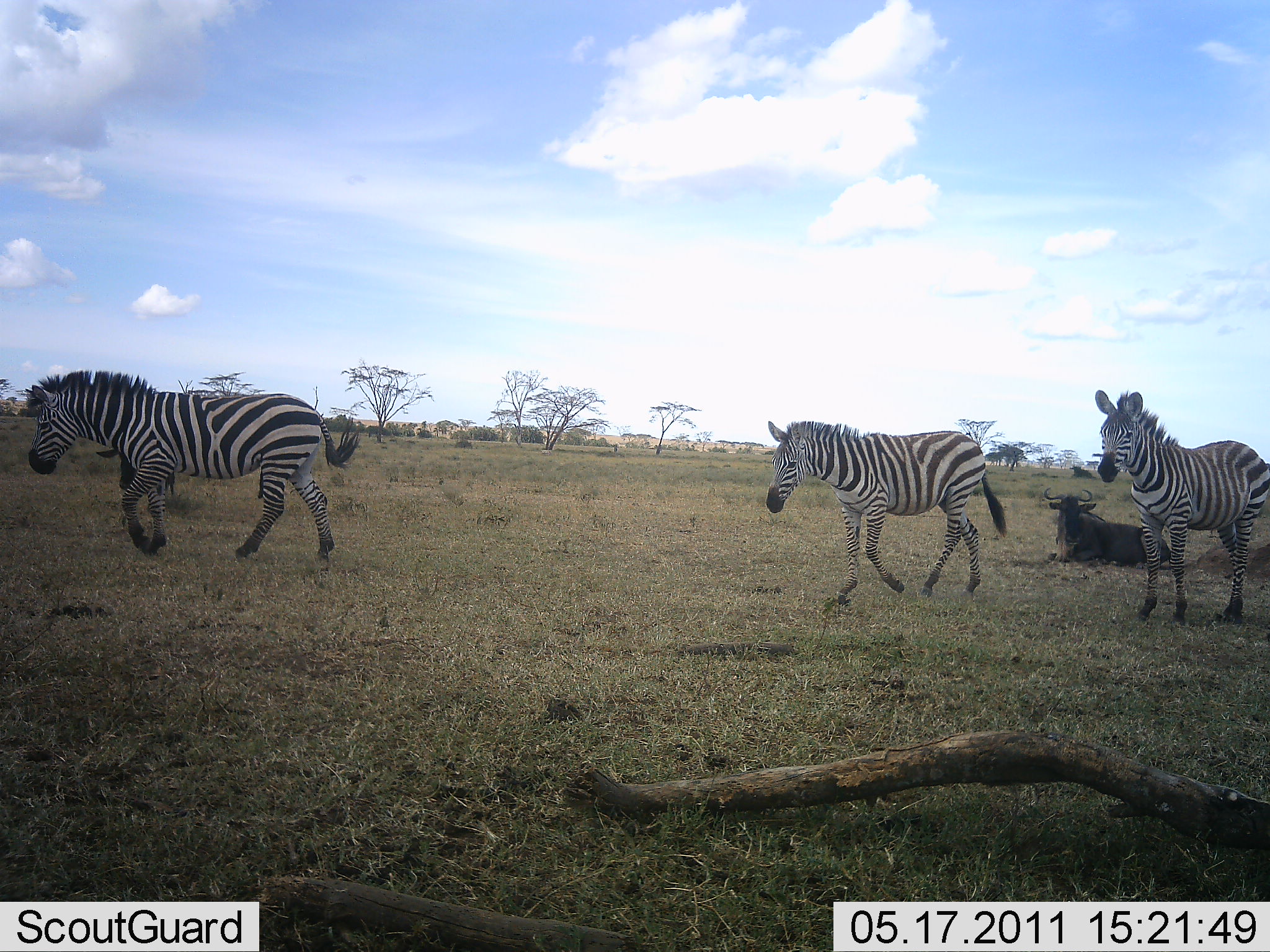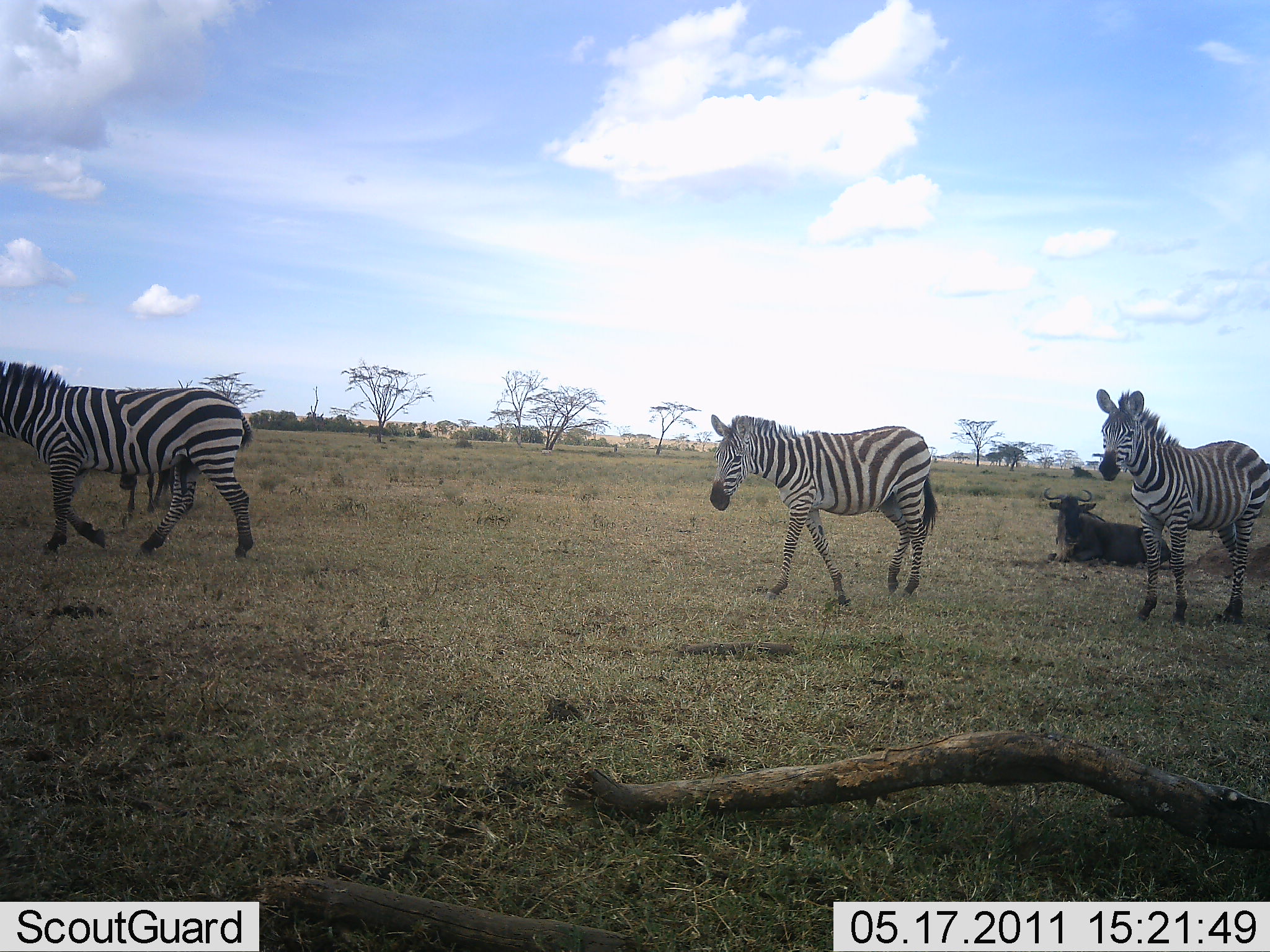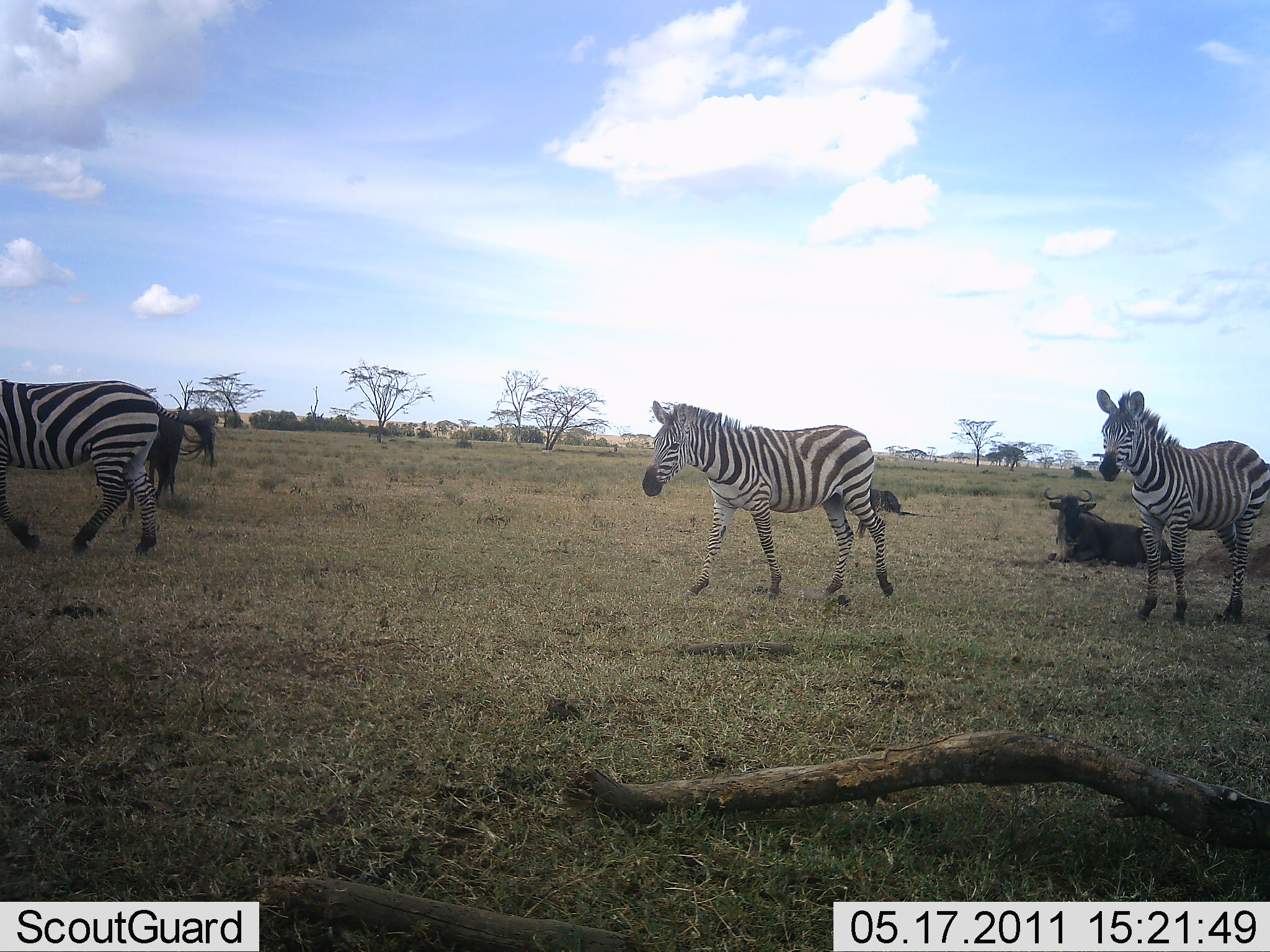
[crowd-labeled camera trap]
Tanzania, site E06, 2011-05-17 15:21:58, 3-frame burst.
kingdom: Animalia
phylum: Chordata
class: Mammalia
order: Artiodactyla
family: Bovidae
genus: Connochaetes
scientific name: Connochaetes taurinus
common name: blue wildebeest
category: wildebeest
Wildebeest (blue wildebeest) (Connochaetes taurinus), count 2. Behavior (volunteer vote fractions): standing 36%, resting 100%, moving 0%, interacting 0%. Young present (vote fraction): 0%. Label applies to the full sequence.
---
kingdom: Animalia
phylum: Chordata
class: Mammalia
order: Perissodactyla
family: Equidae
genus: Equus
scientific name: Equus quagga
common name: plains zebra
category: zebra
Zebra (plains zebra) (Equus quagga), count 3. Behavior (volunteer vote fractions): standing 50%, resting 0%, moving 100%, interacting 0%. Young present (vote fraction): 0%. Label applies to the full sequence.